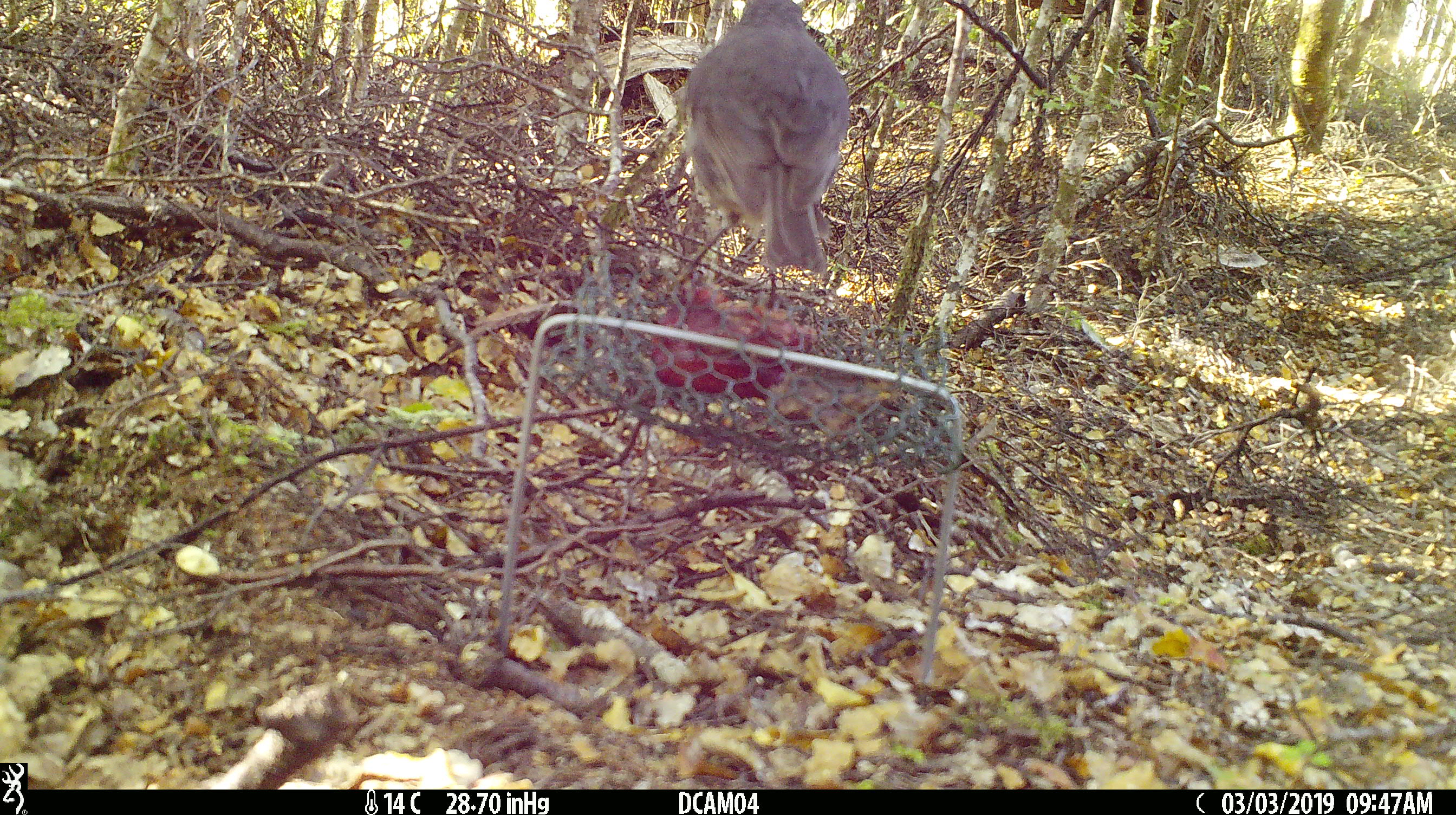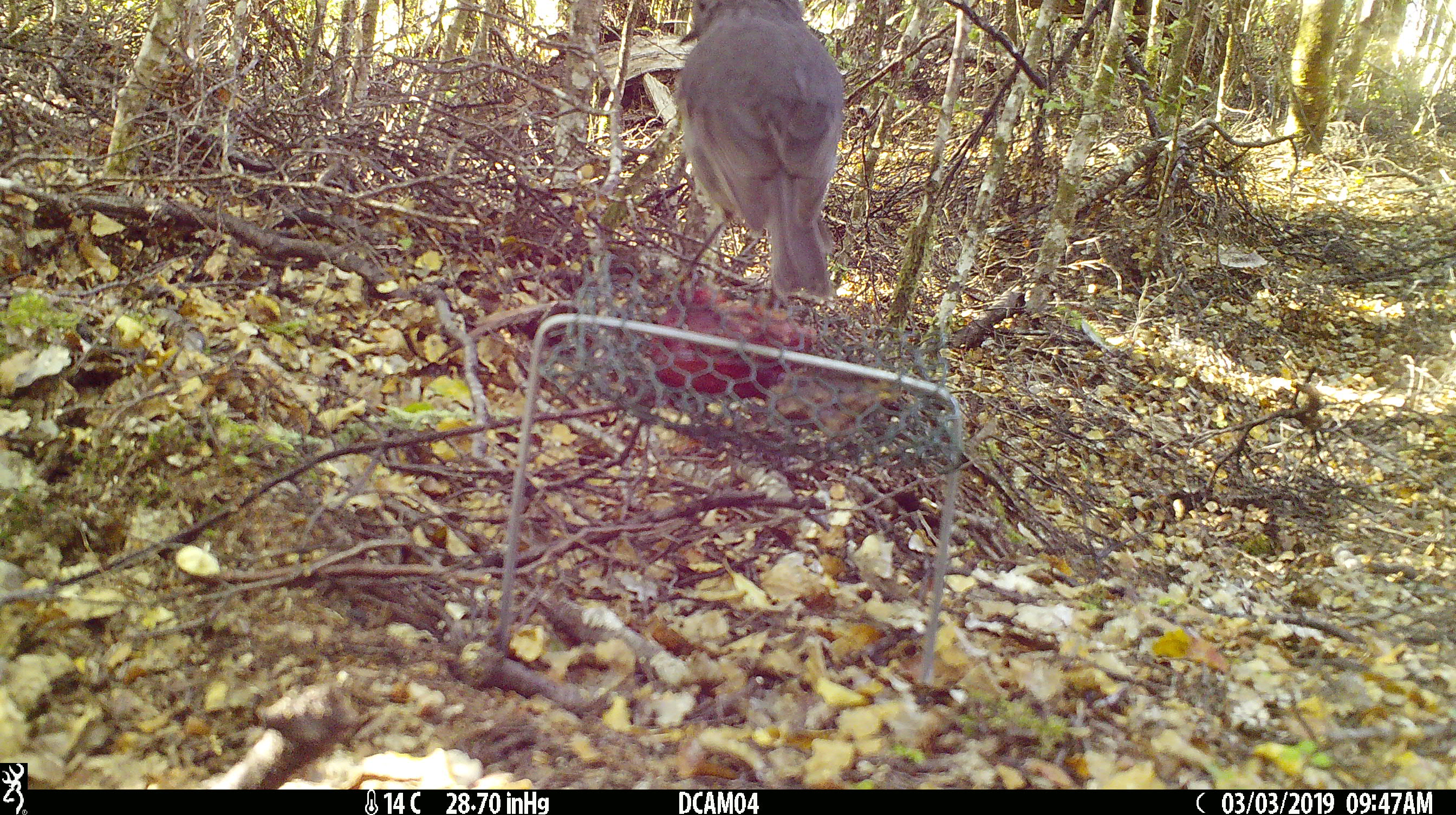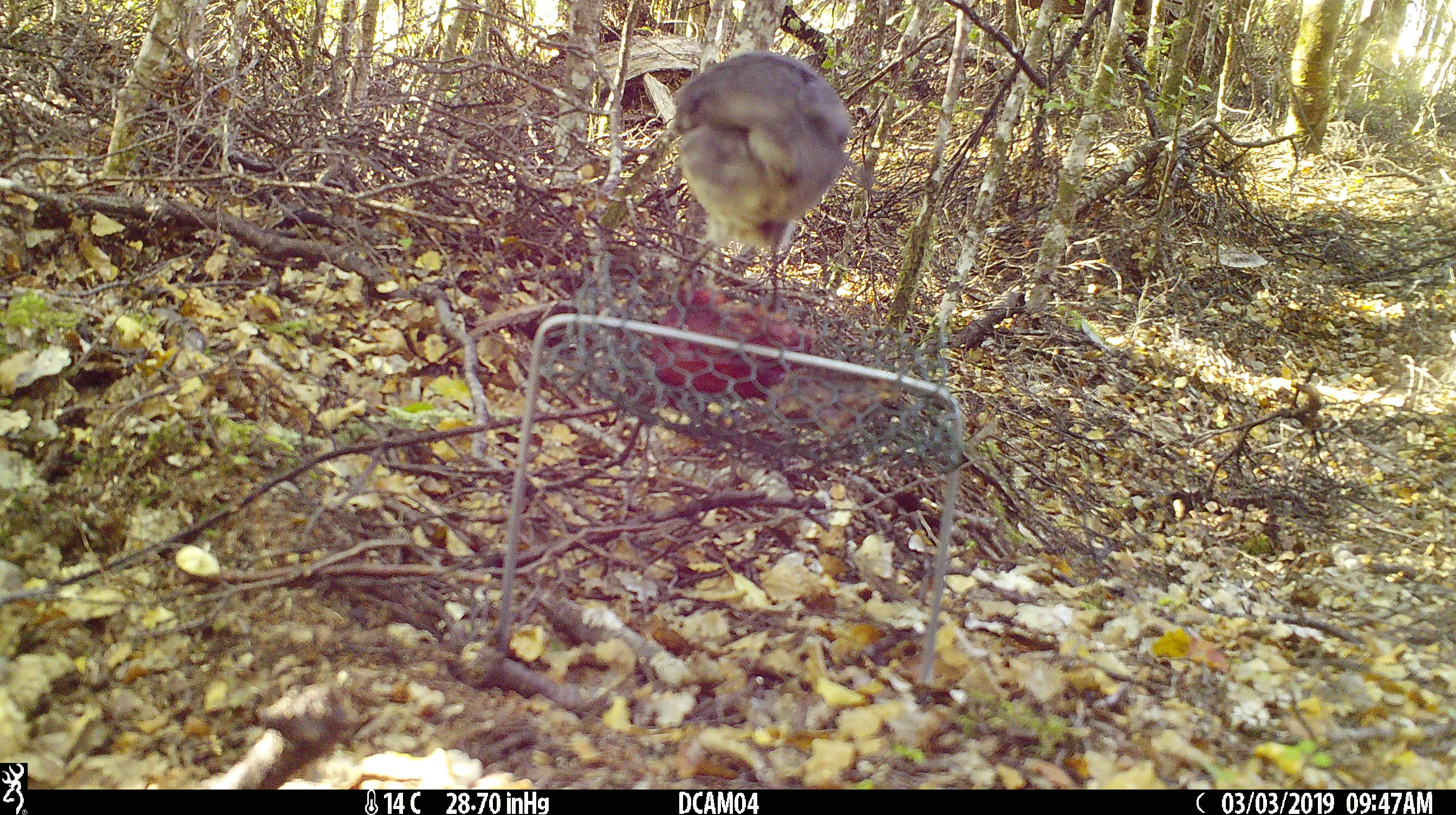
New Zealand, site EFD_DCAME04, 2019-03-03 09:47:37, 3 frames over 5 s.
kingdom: Animalia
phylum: Chordata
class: Aves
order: Passeriformes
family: Petroicidae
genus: Petroica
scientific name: Petroica australis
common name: new zealand robin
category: robin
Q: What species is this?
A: Robin (new zealand robin) (Petroica australis).